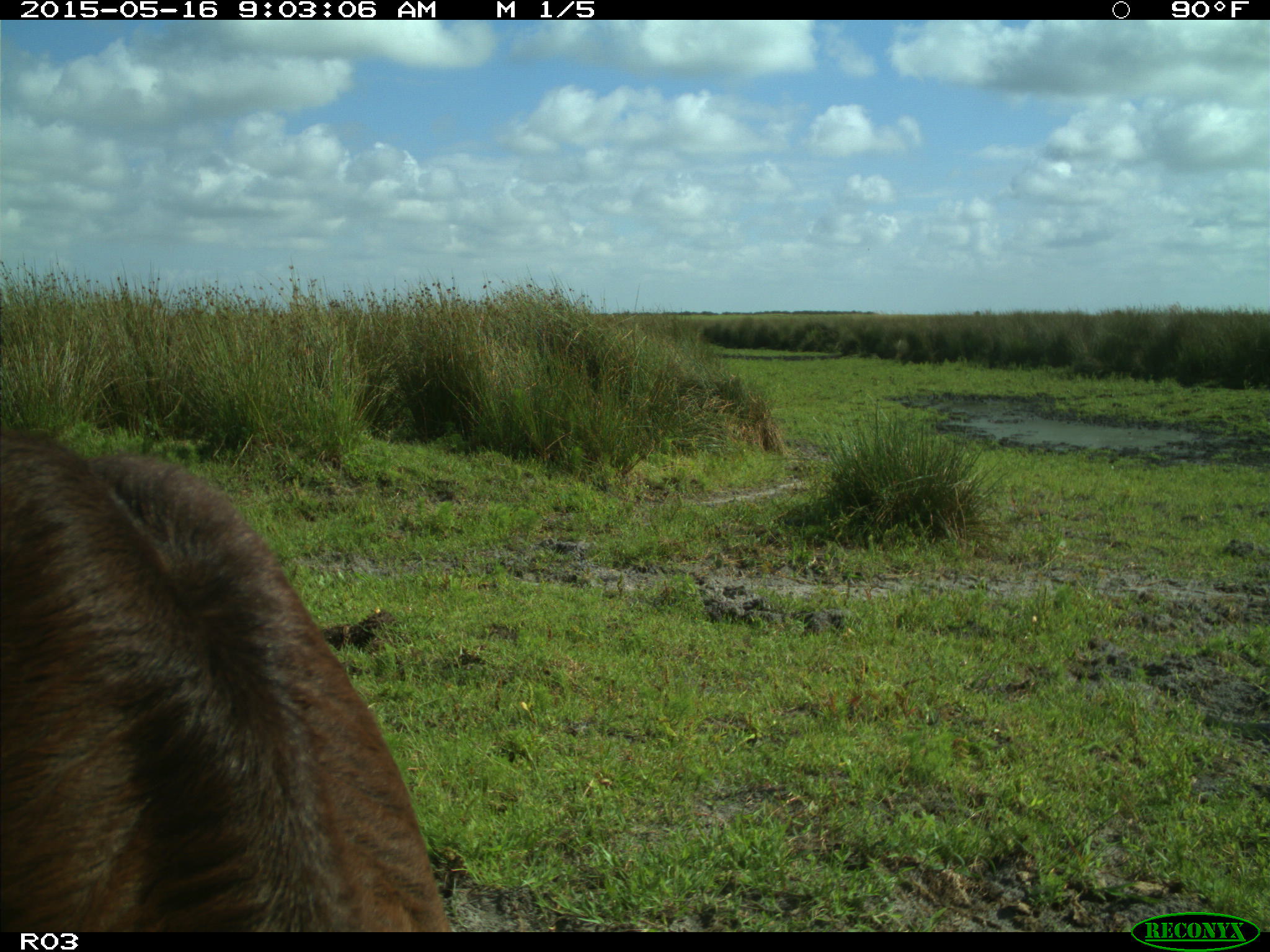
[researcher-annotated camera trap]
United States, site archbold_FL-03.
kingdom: Animalia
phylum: Chordata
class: Mammalia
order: Artiodactyla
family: Bovidae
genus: Bos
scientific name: Bos taurus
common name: domestic cow